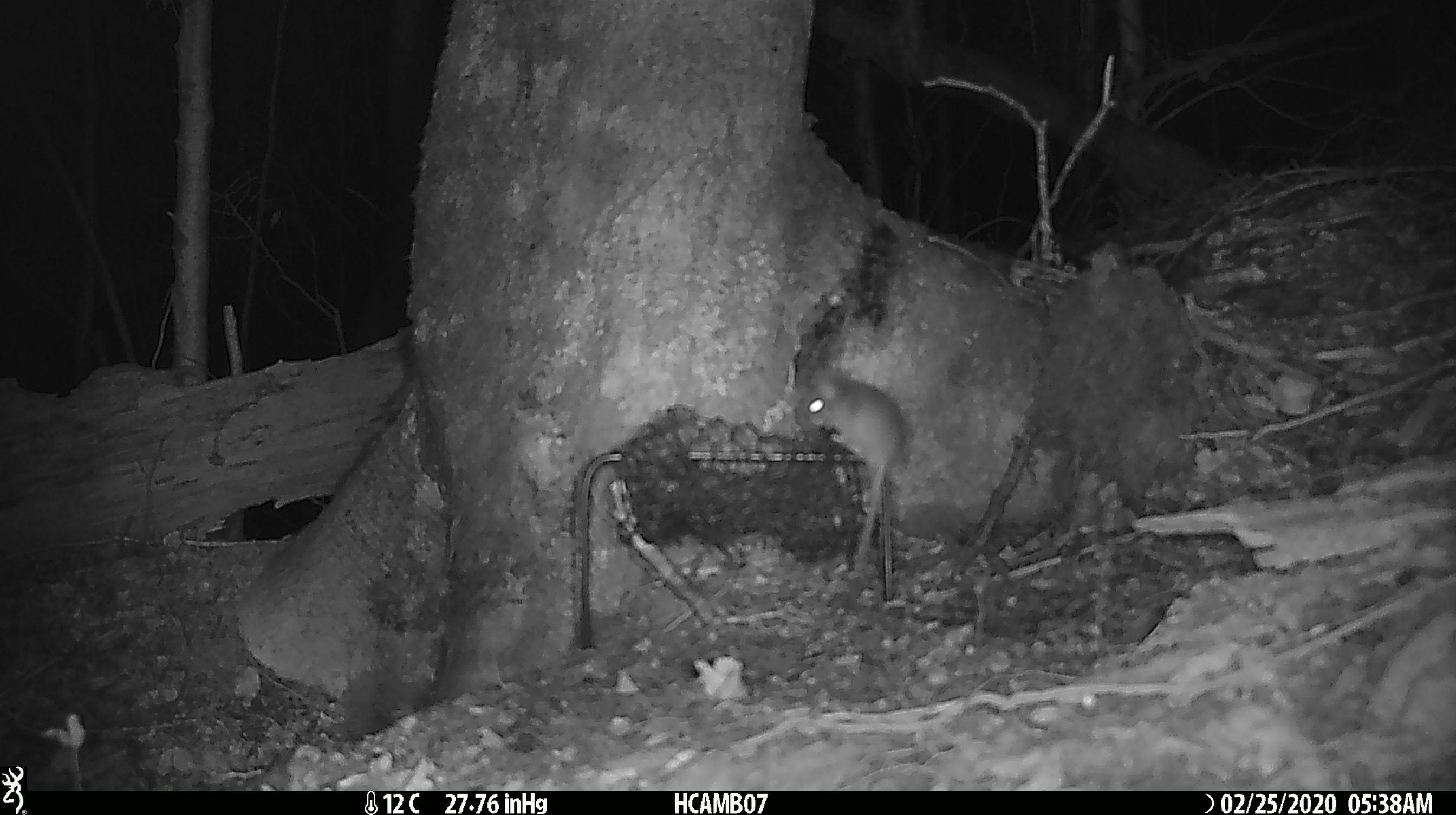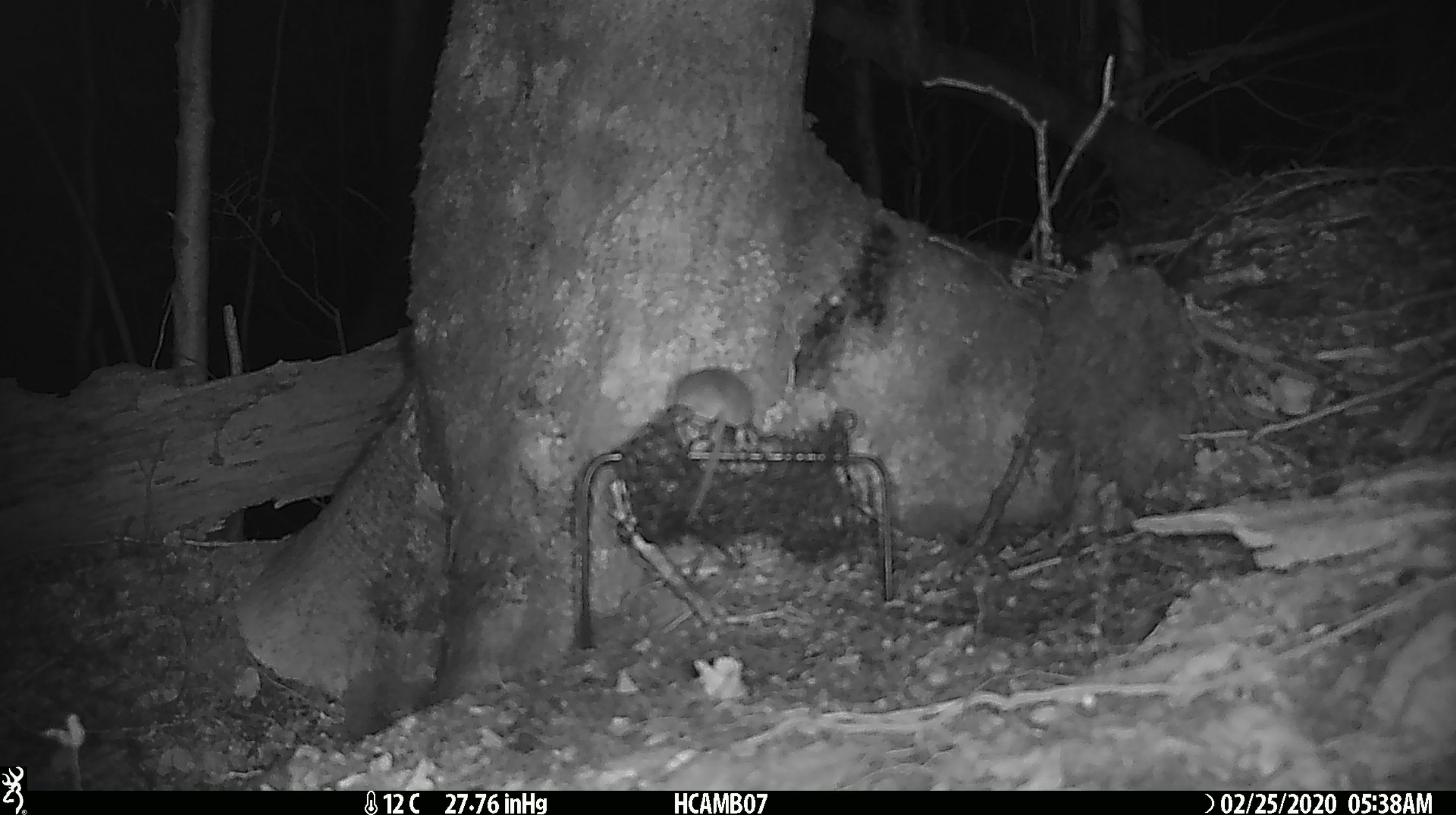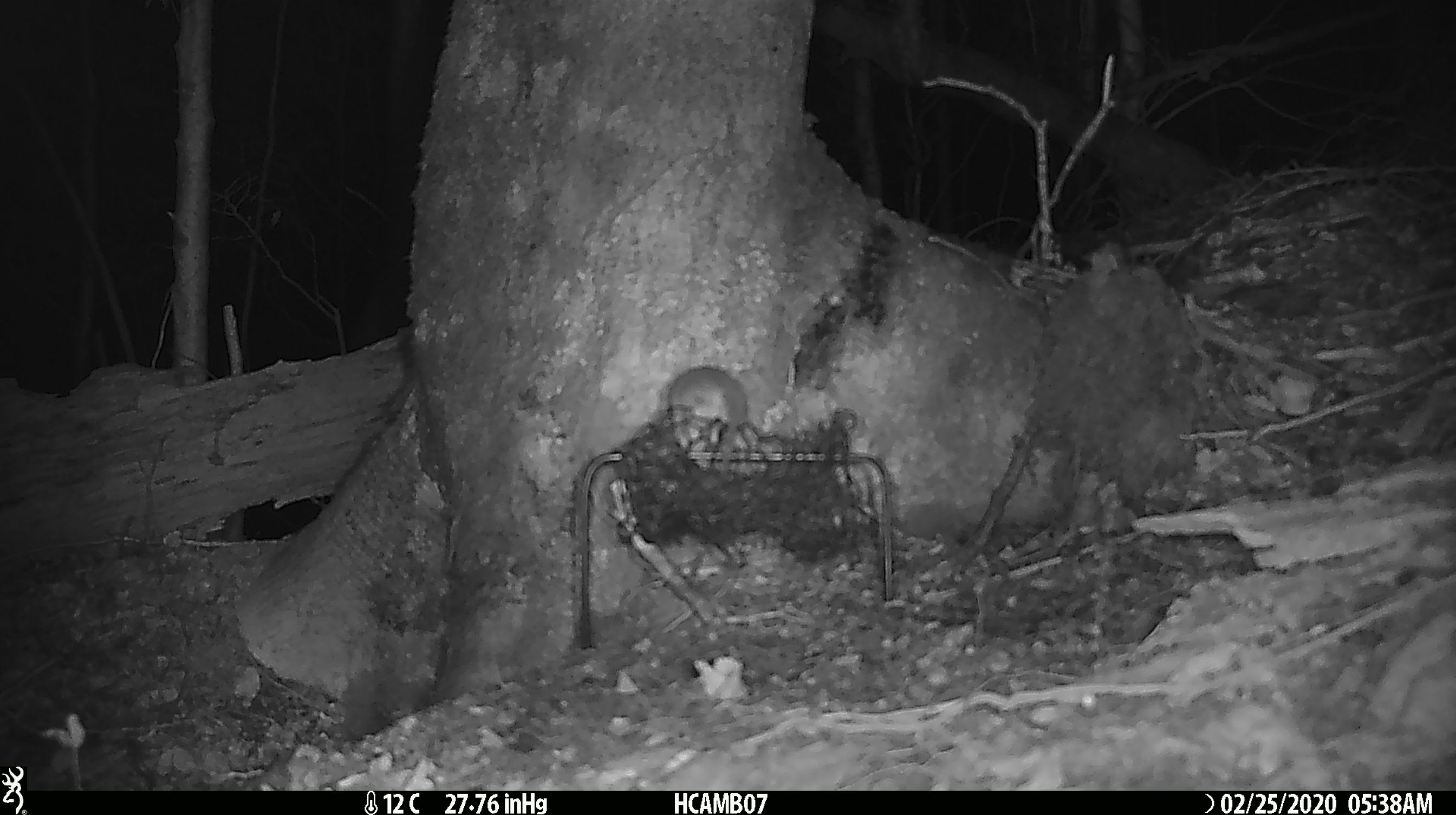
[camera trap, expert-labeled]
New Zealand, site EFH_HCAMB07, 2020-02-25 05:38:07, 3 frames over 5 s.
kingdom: Animalia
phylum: Chordata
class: Mammalia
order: Rodentia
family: Muridae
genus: Mus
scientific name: Mus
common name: mouse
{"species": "mouse (Mus)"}